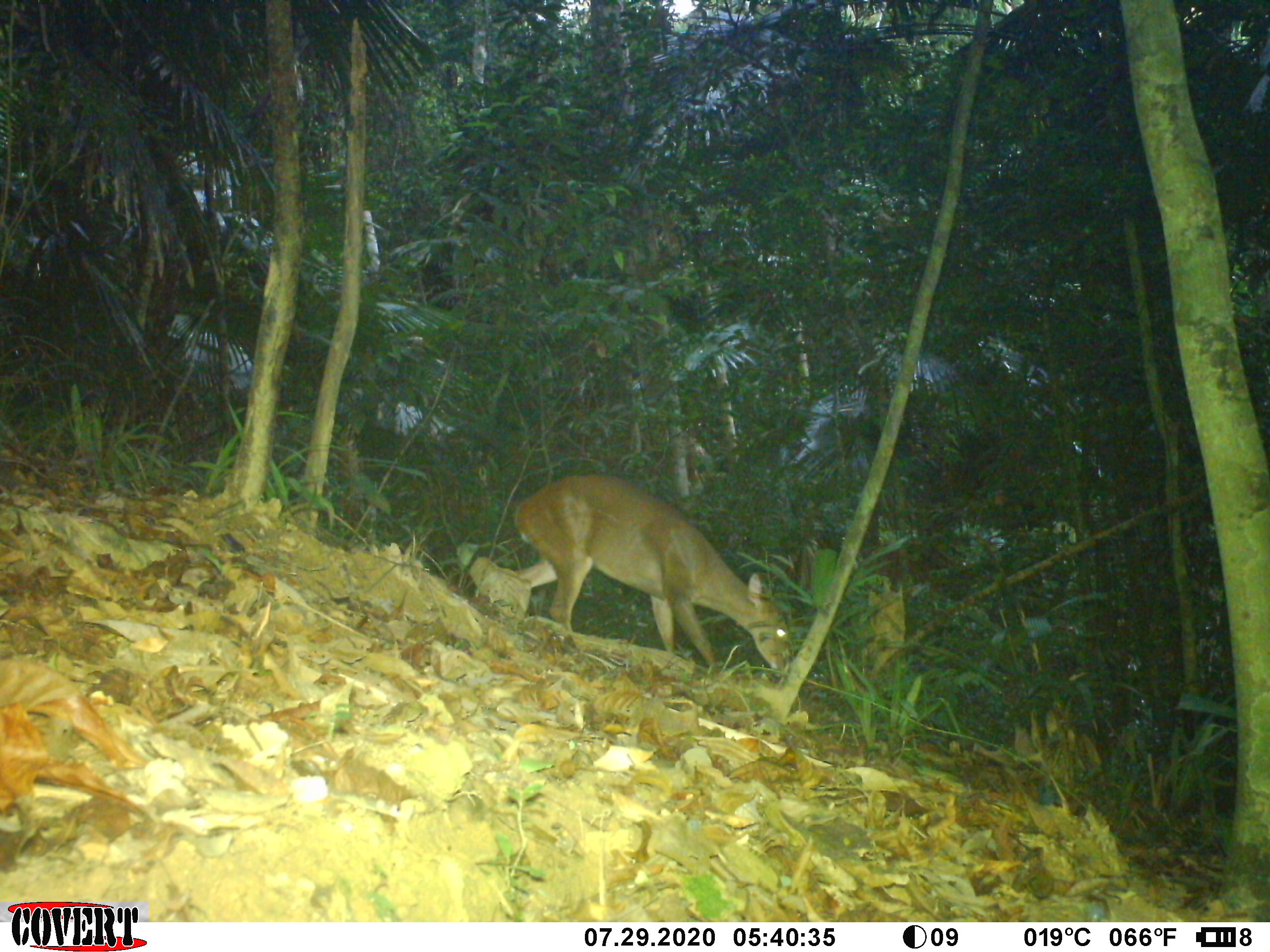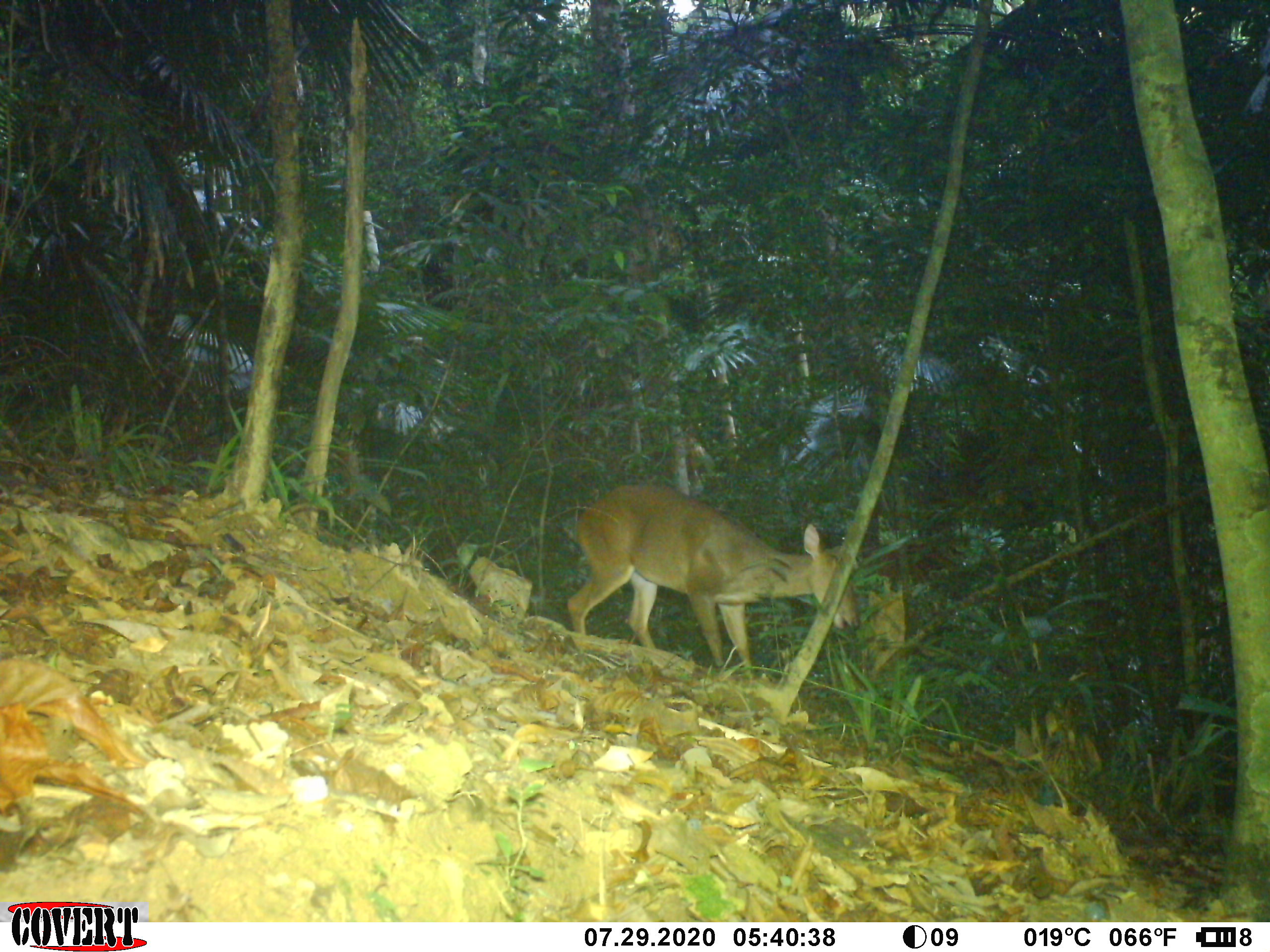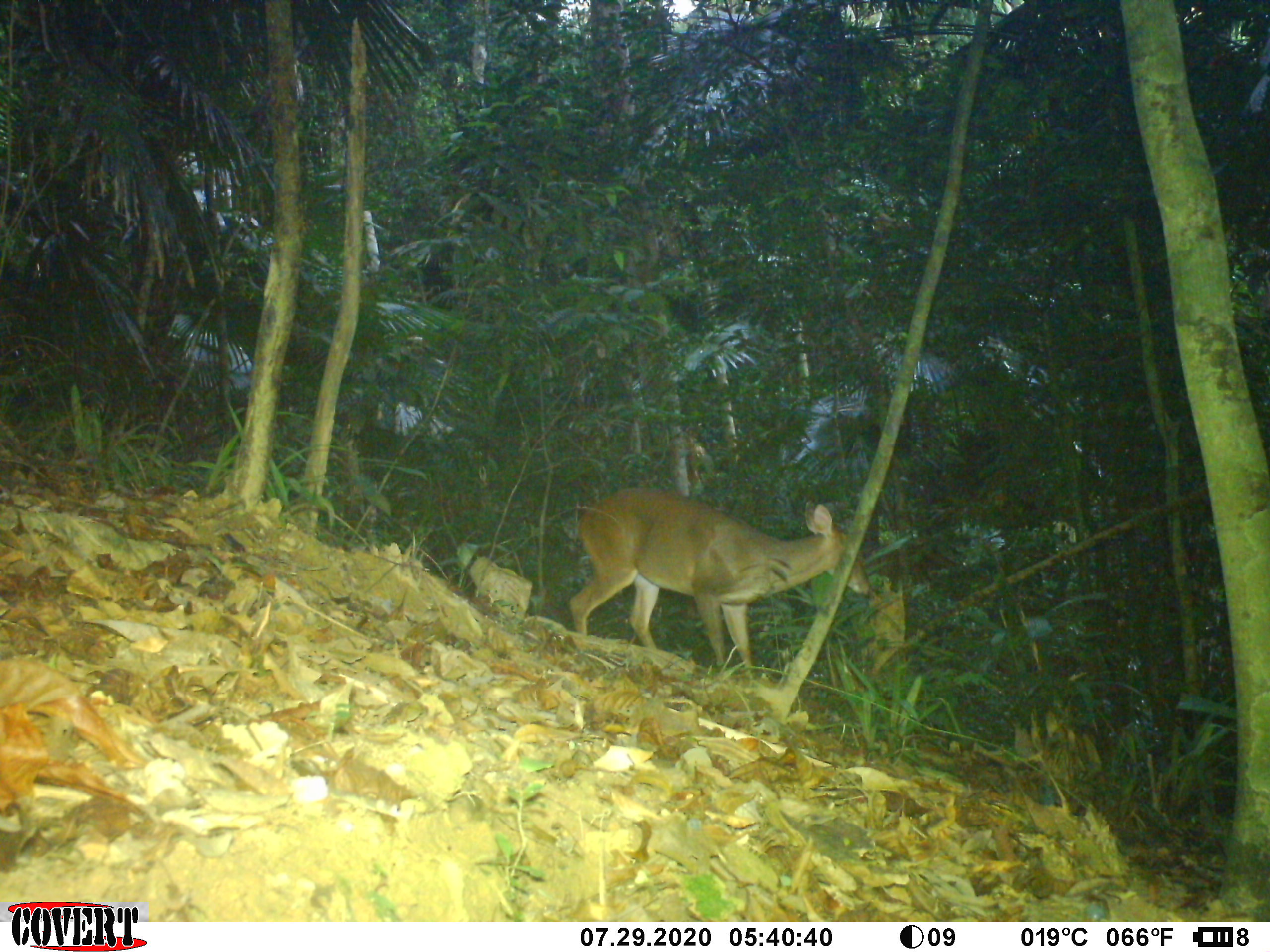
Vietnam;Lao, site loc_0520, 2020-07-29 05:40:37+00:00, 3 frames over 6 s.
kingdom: Animalia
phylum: Chordata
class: Mammalia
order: Artiodactyla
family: Cervidae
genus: Muntiacus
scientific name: Muntiacus vuquangensis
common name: large-antlered muntjac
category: large antlered muntjac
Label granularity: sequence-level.